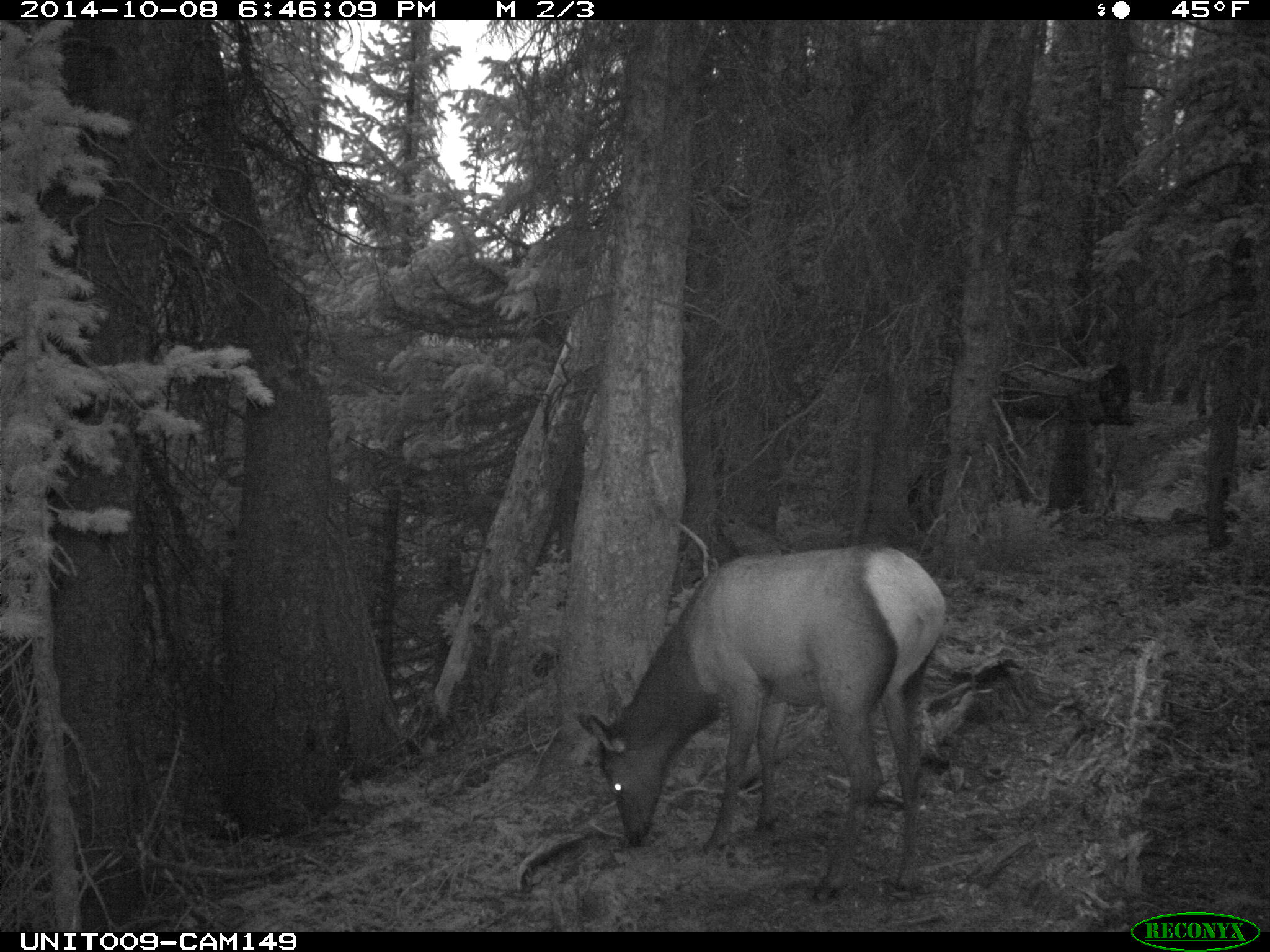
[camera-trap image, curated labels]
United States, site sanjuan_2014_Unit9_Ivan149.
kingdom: Animalia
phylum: Chordata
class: Mammalia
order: Artiodactyla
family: Cervidae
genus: Cervus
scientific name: Cervus elaphus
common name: red deer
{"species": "Cervus elaphus (red deer)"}